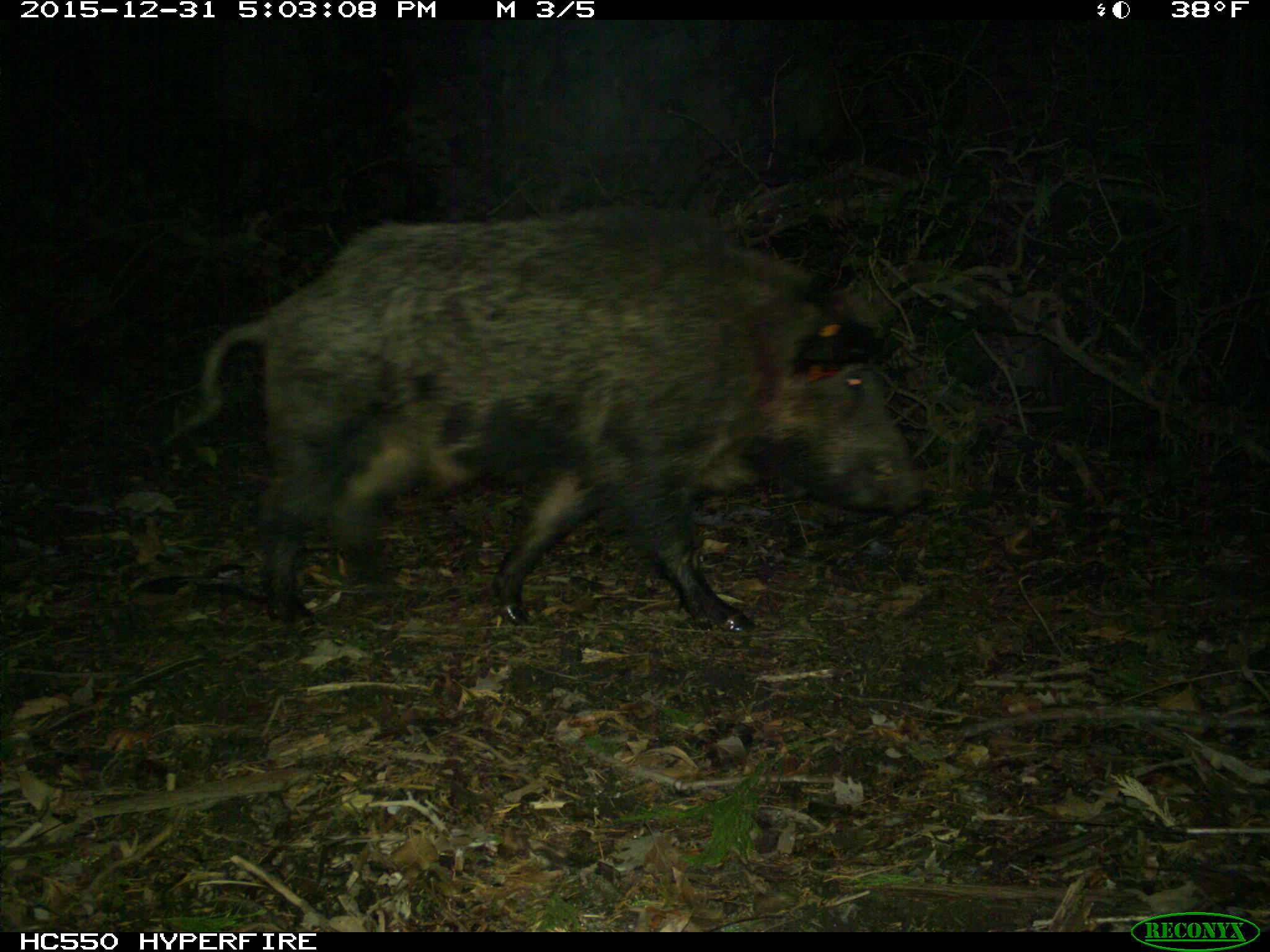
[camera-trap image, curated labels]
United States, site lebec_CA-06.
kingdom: Animalia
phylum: Chordata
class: Mammalia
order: Artiodactyla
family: Suidae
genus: Sus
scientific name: Sus scrofa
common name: wild boar